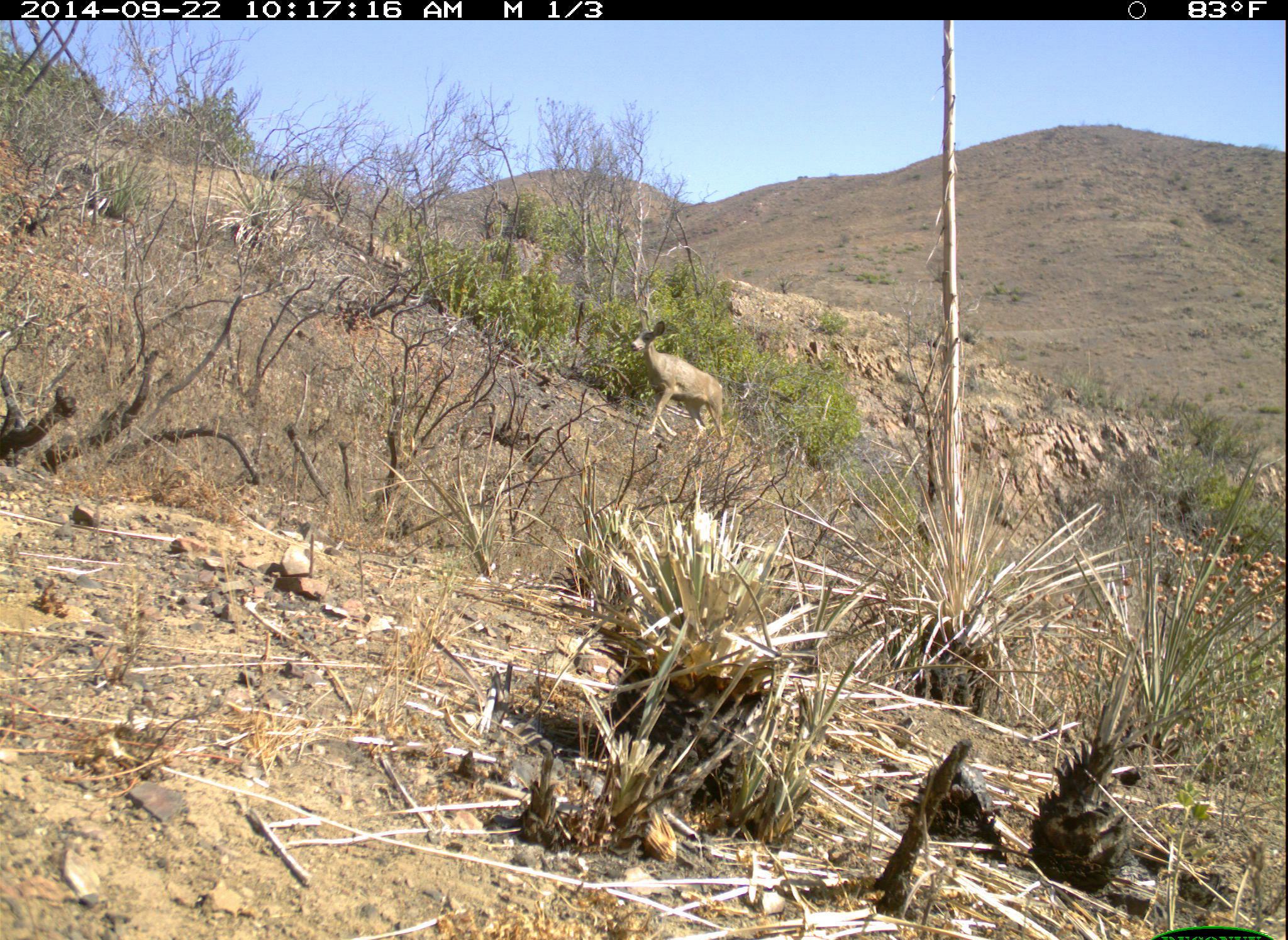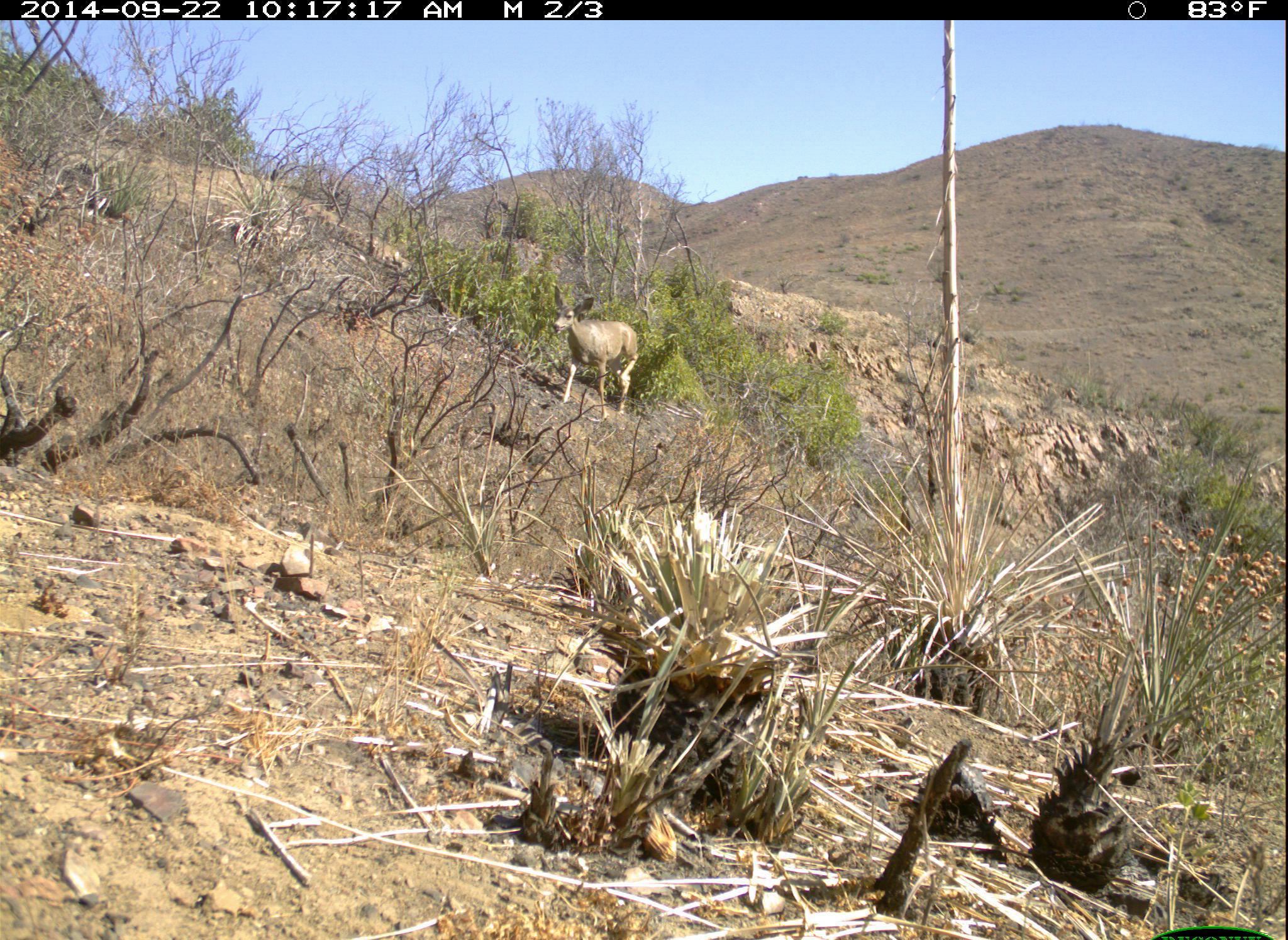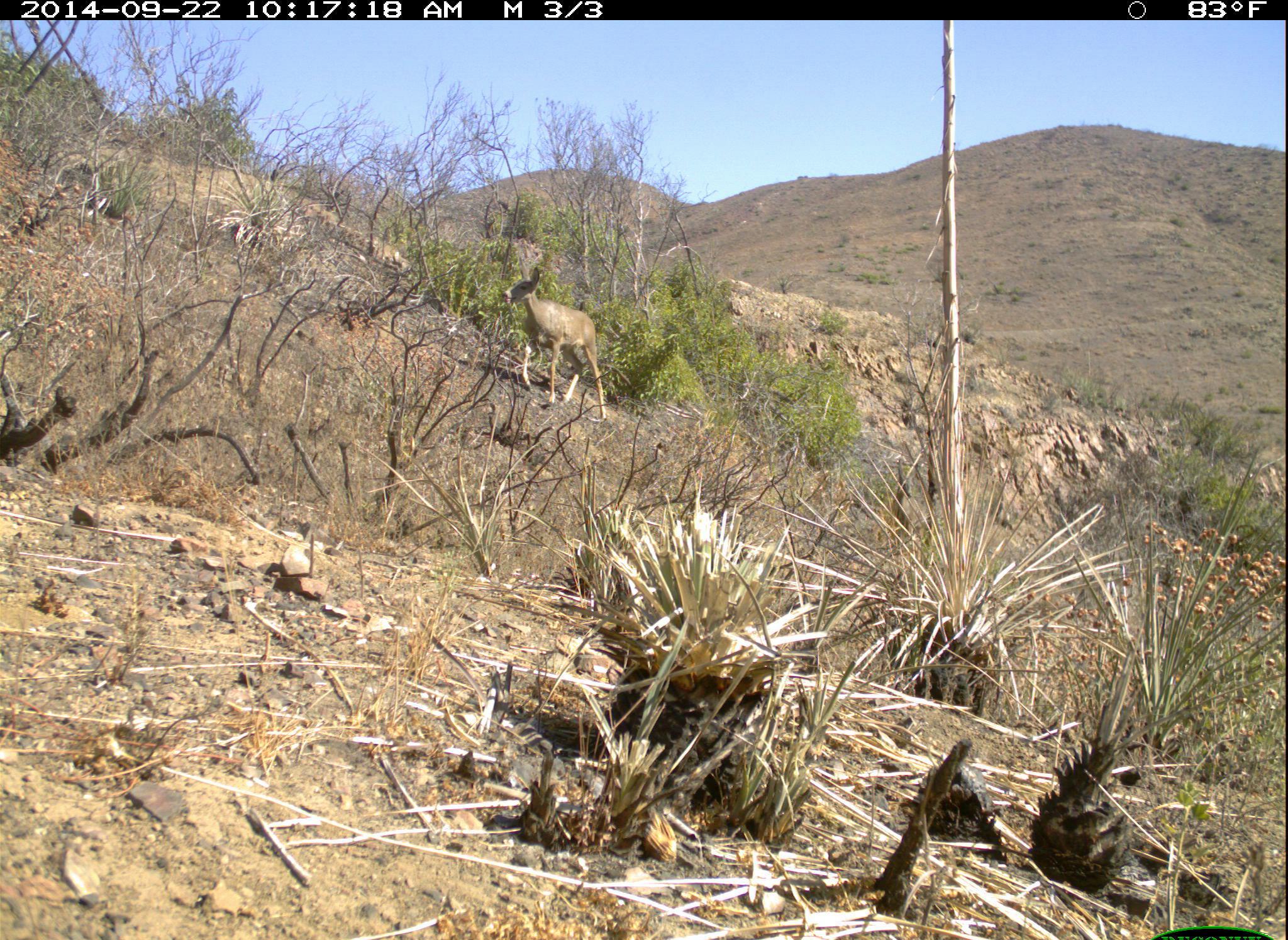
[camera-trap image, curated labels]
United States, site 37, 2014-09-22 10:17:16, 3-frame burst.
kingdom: Animalia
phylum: Chordata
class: Mammalia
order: Artiodactyla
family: Cervidae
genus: Odocoileus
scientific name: Odocoileus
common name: deer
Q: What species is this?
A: Deer (Odocoileus).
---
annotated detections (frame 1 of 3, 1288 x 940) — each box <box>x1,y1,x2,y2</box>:
deer: <box>629,308,726,440</box>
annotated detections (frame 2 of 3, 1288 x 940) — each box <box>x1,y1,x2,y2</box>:
deer: <box>551,284,639,422</box>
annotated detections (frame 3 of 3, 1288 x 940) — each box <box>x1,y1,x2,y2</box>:
deer: <box>500,259,609,421</box>